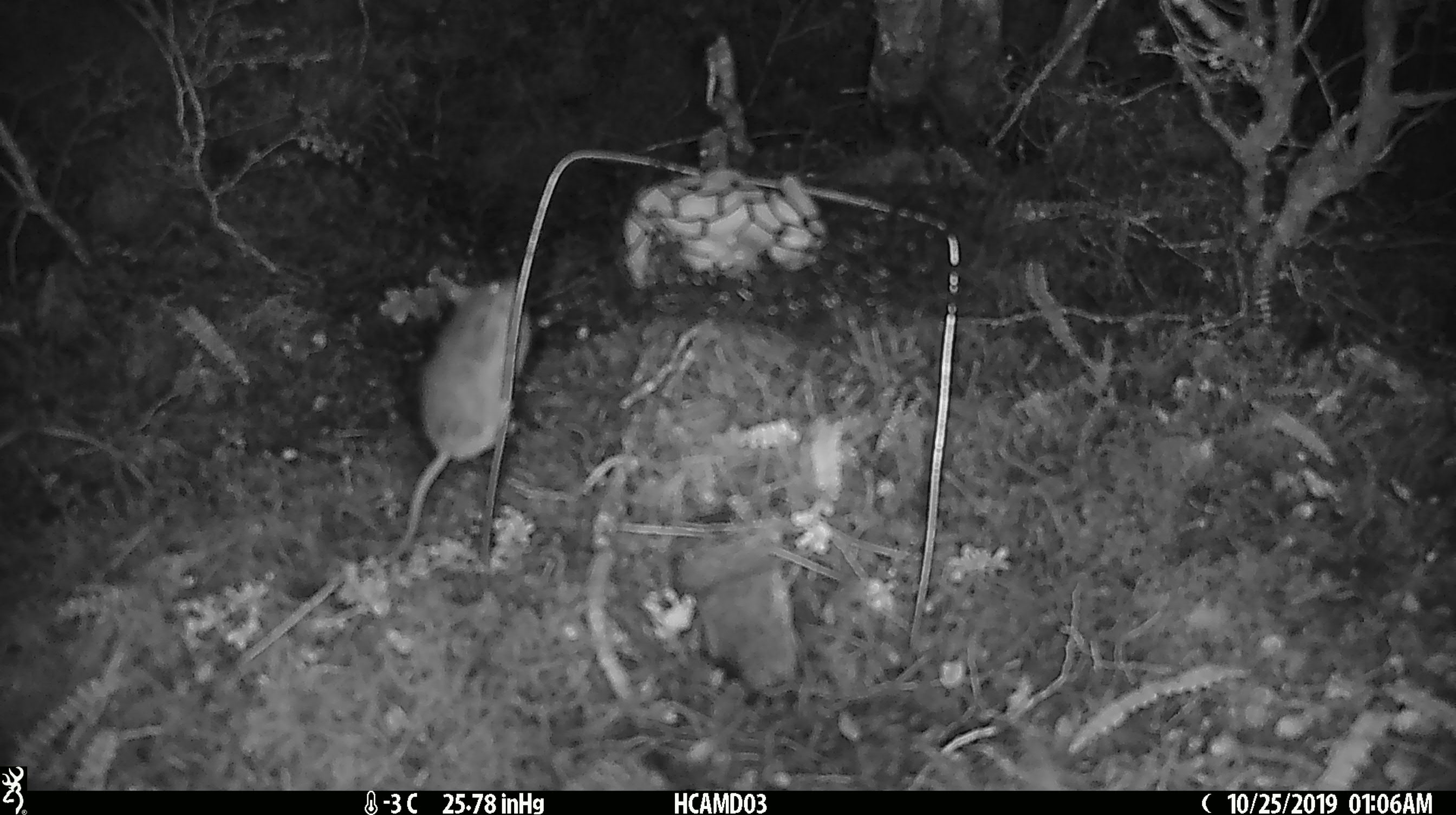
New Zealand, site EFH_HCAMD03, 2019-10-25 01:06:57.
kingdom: Animalia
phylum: Chordata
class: Mammalia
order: Rodentia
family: Muridae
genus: Mus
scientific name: Mus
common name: mouse